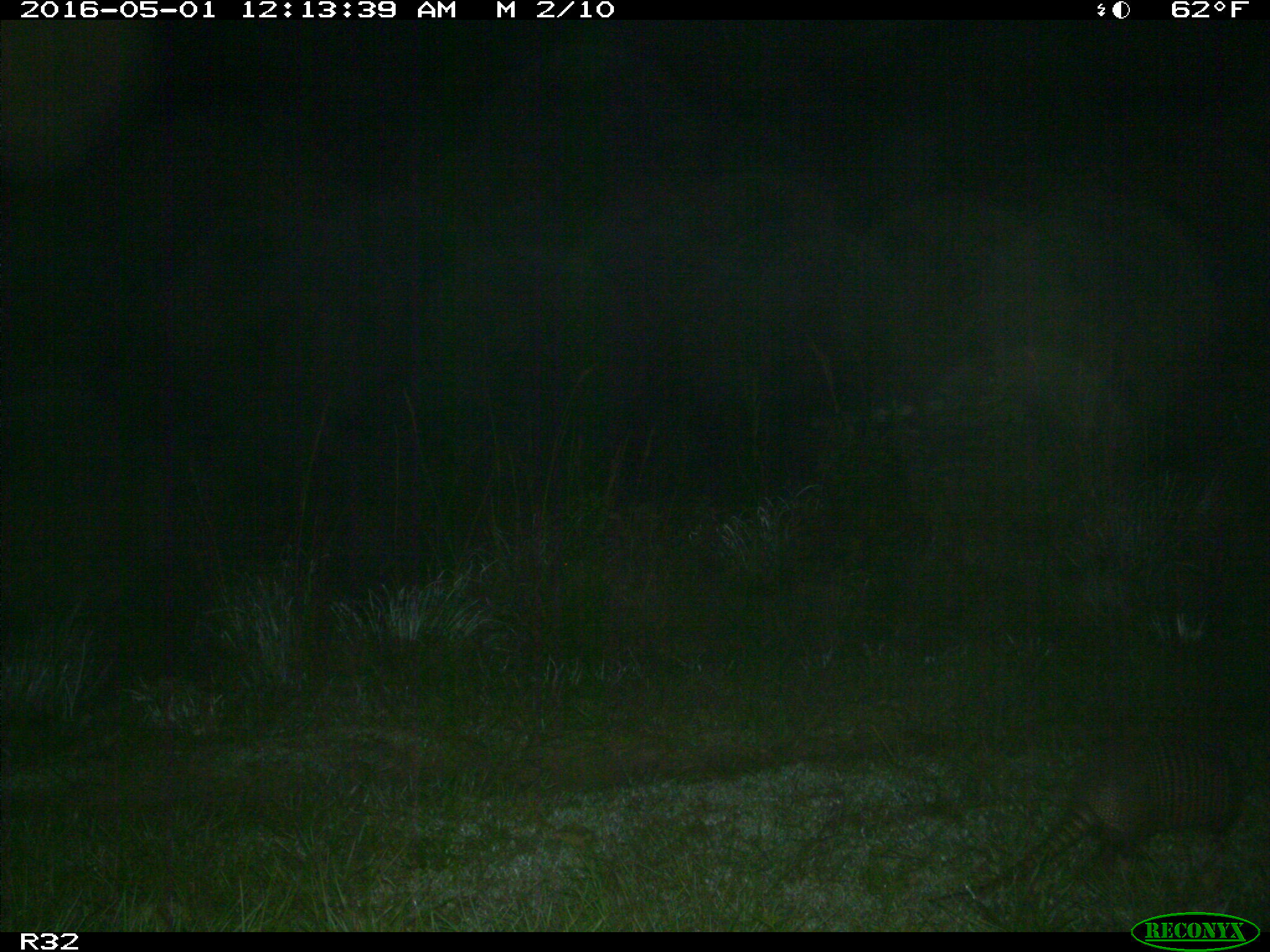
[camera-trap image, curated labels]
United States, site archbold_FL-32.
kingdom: Animalia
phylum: Chordata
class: Mammalia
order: Cingulata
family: Dasypodidae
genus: Dasypus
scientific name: Dasypus novemcinctus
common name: nine-banded armadillo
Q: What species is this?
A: Dasypus novemcinctus (nine-banded armadillo).